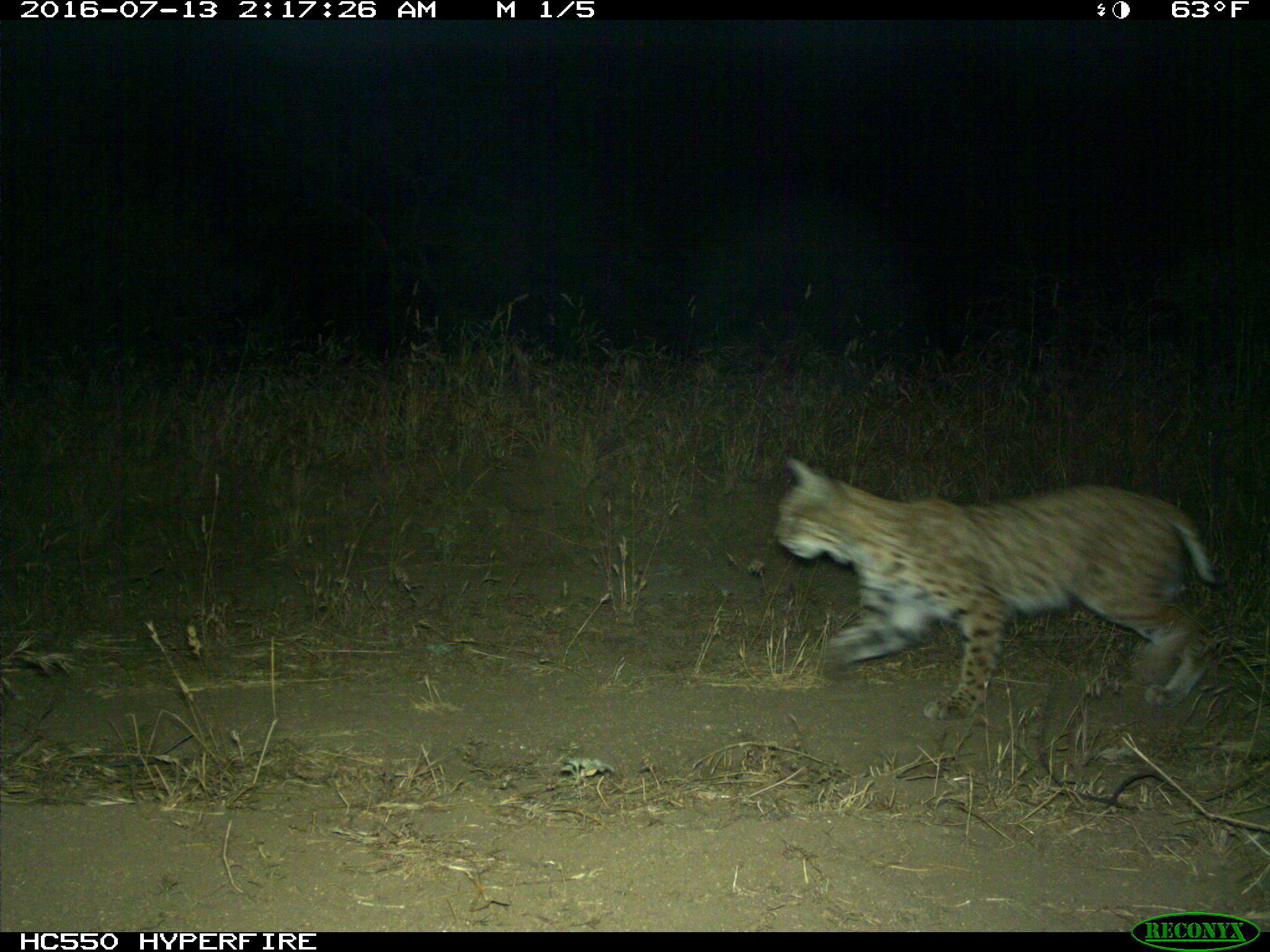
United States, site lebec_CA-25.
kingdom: Animalia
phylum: Chordata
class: Mammalia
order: Carnivora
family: Felidae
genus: Lynx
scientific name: Lynx rufus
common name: bobcat